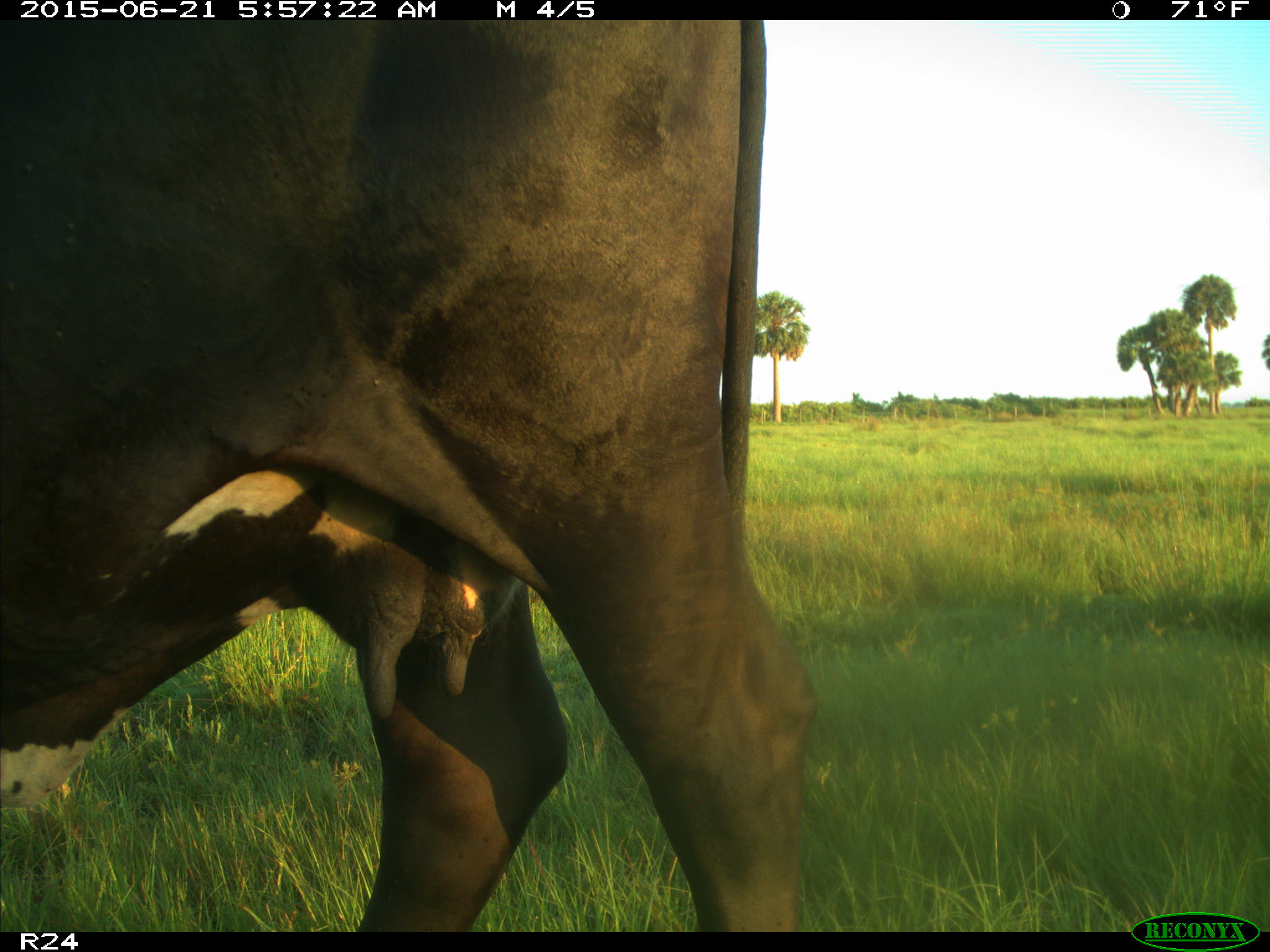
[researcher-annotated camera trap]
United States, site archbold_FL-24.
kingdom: Animalia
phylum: Chordata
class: Mammalia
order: Artiodactyla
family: Bovidae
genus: Bos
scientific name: Bos taurus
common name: domestic cow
Bos taurus (domestic cow).